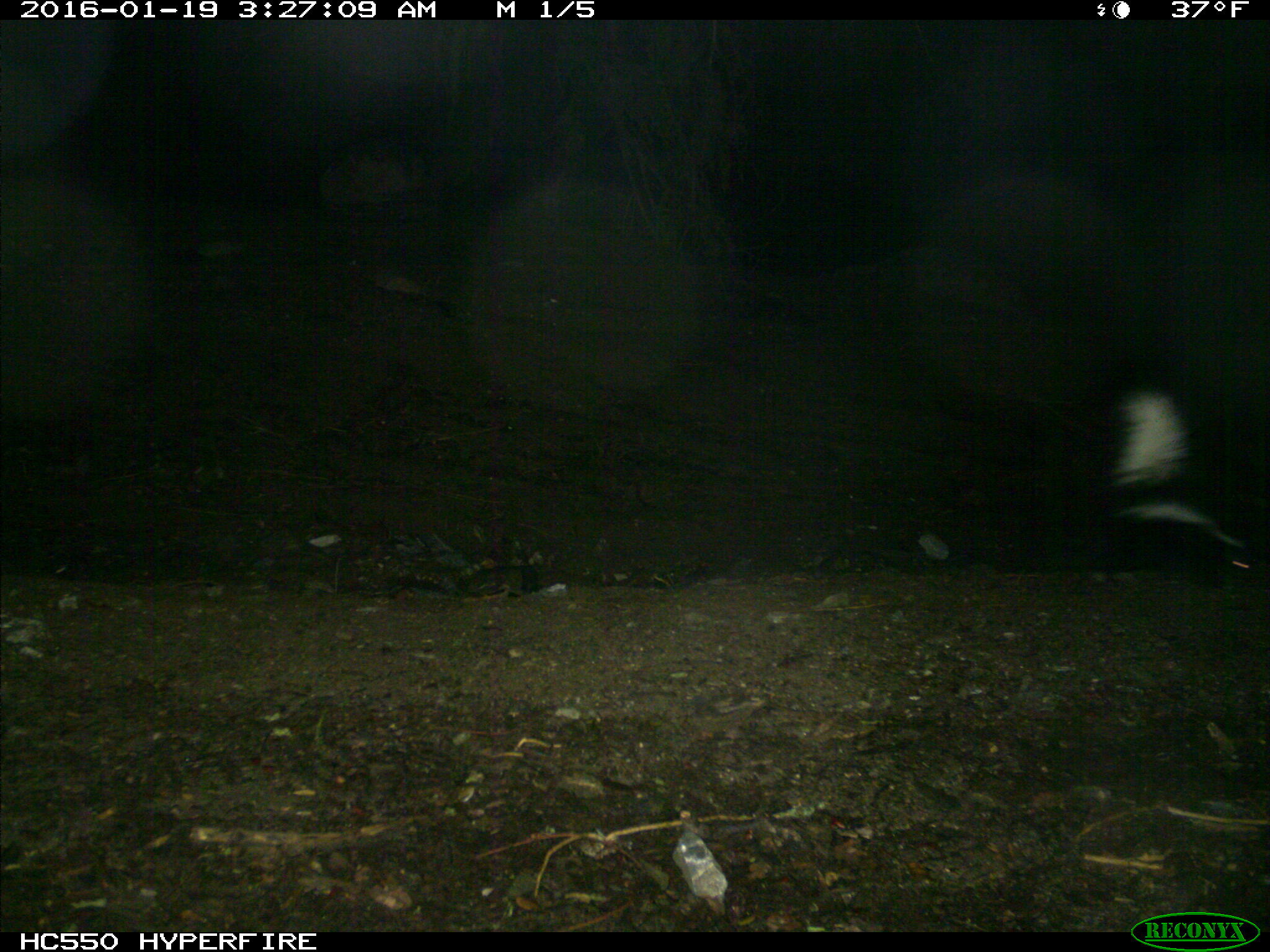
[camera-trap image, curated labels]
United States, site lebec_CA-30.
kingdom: Animalia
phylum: Chordata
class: Mammalia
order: Carnivora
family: Mephitidae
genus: Mephitis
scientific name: Mephitis mephitis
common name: striped skunk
Mephitis mephitis (striped skunk).